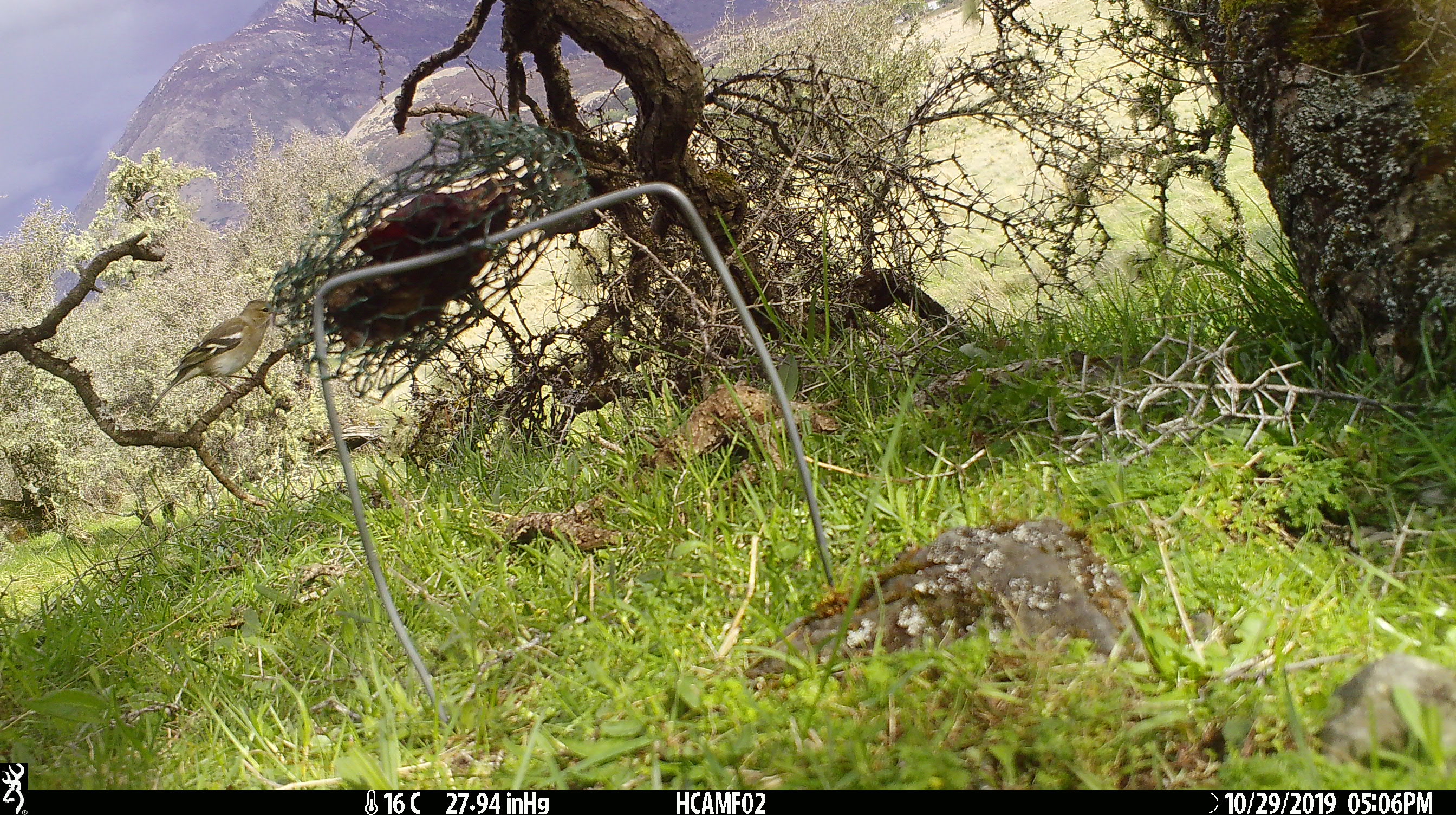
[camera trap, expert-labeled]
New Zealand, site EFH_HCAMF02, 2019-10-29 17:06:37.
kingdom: Animalia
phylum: Chordata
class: Aves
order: Passeriformes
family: Fringillidae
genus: Fringilla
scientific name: Fringilla coelebs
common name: common chaffinch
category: chaffinch